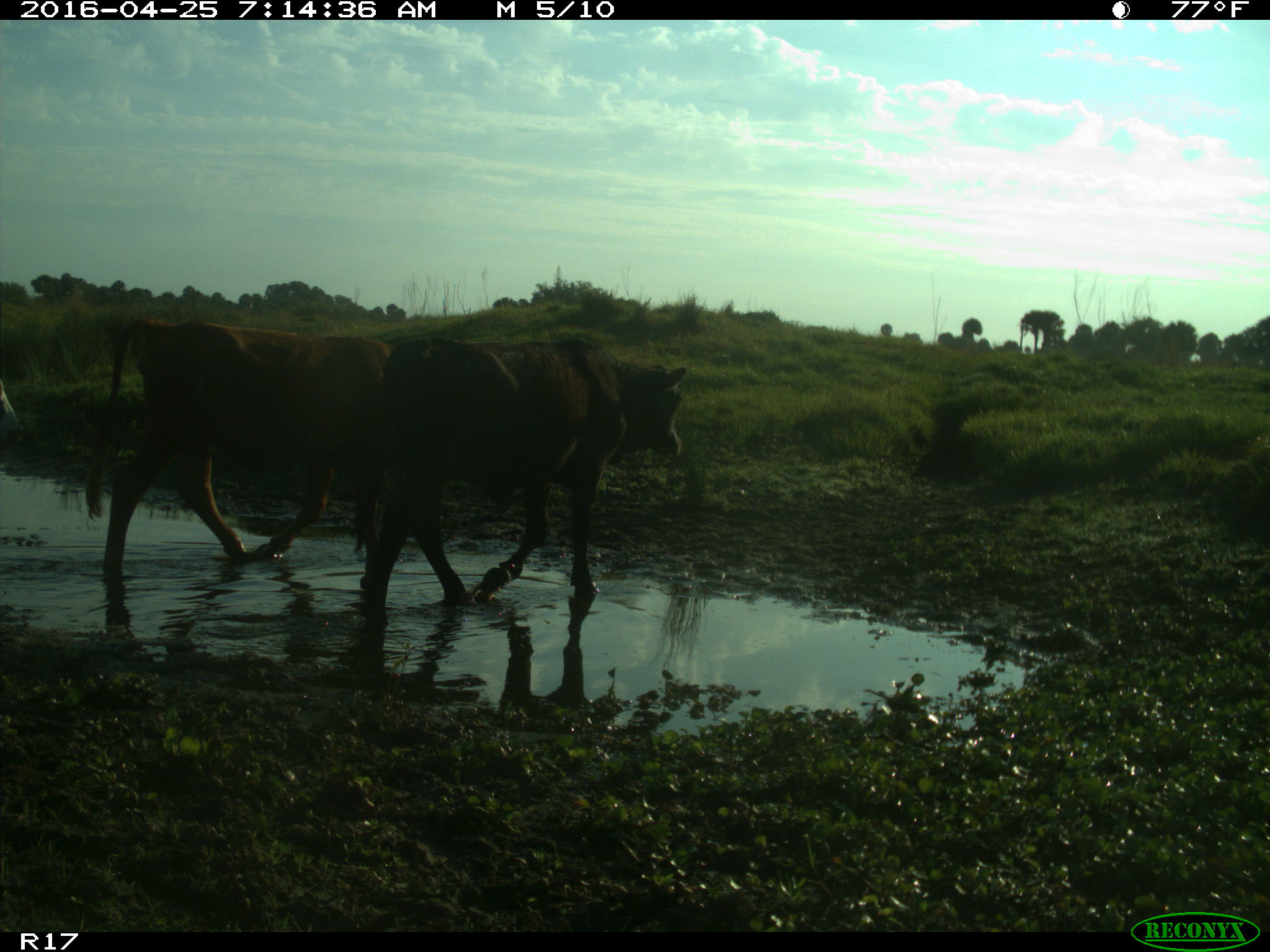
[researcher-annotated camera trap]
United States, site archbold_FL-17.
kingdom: Animalia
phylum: Chordata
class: Mammalia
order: Artiodactyla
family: Bovidae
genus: Bos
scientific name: Bos taurus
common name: domestic cow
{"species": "Bos taurus (domestic cow)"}